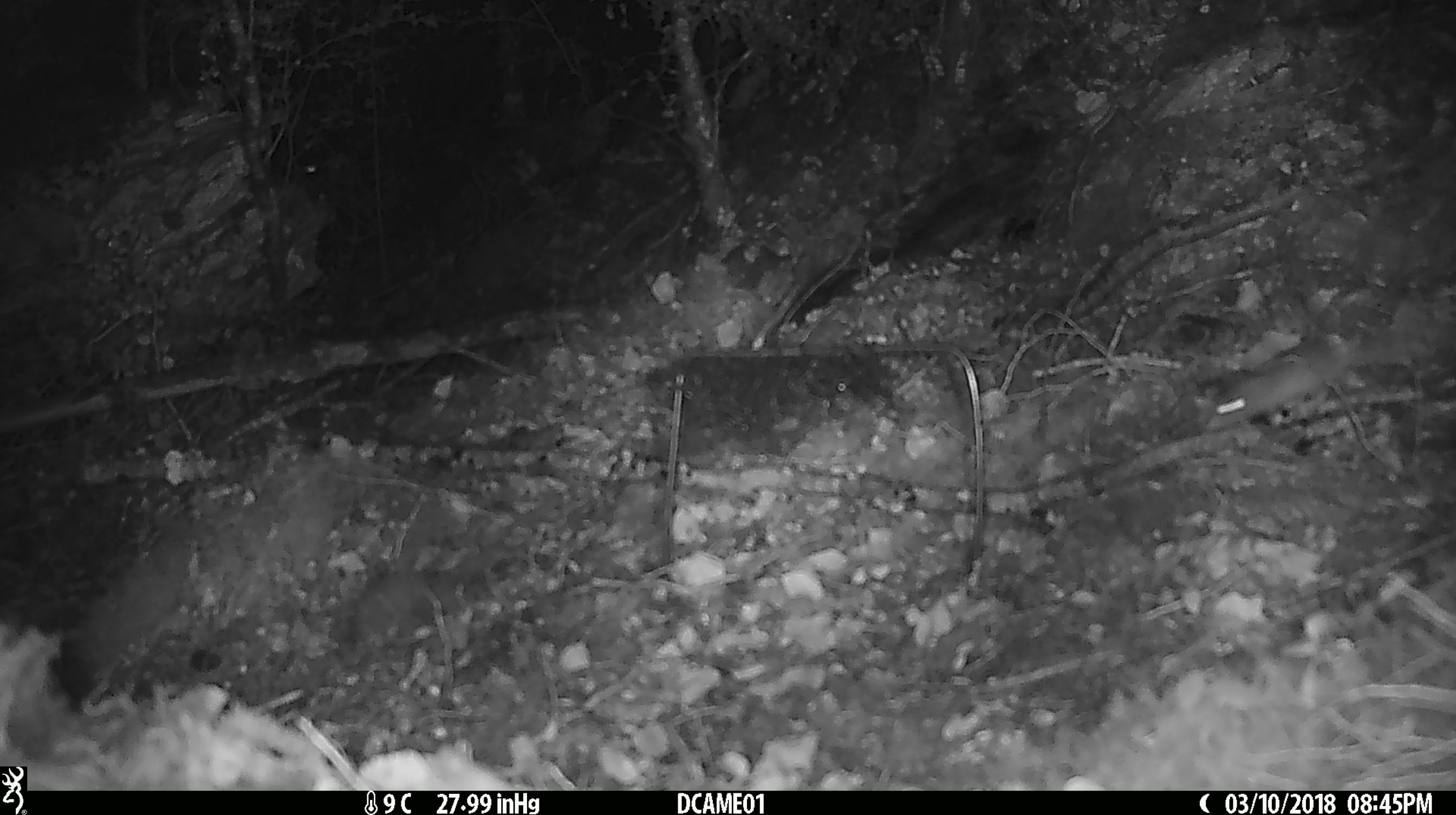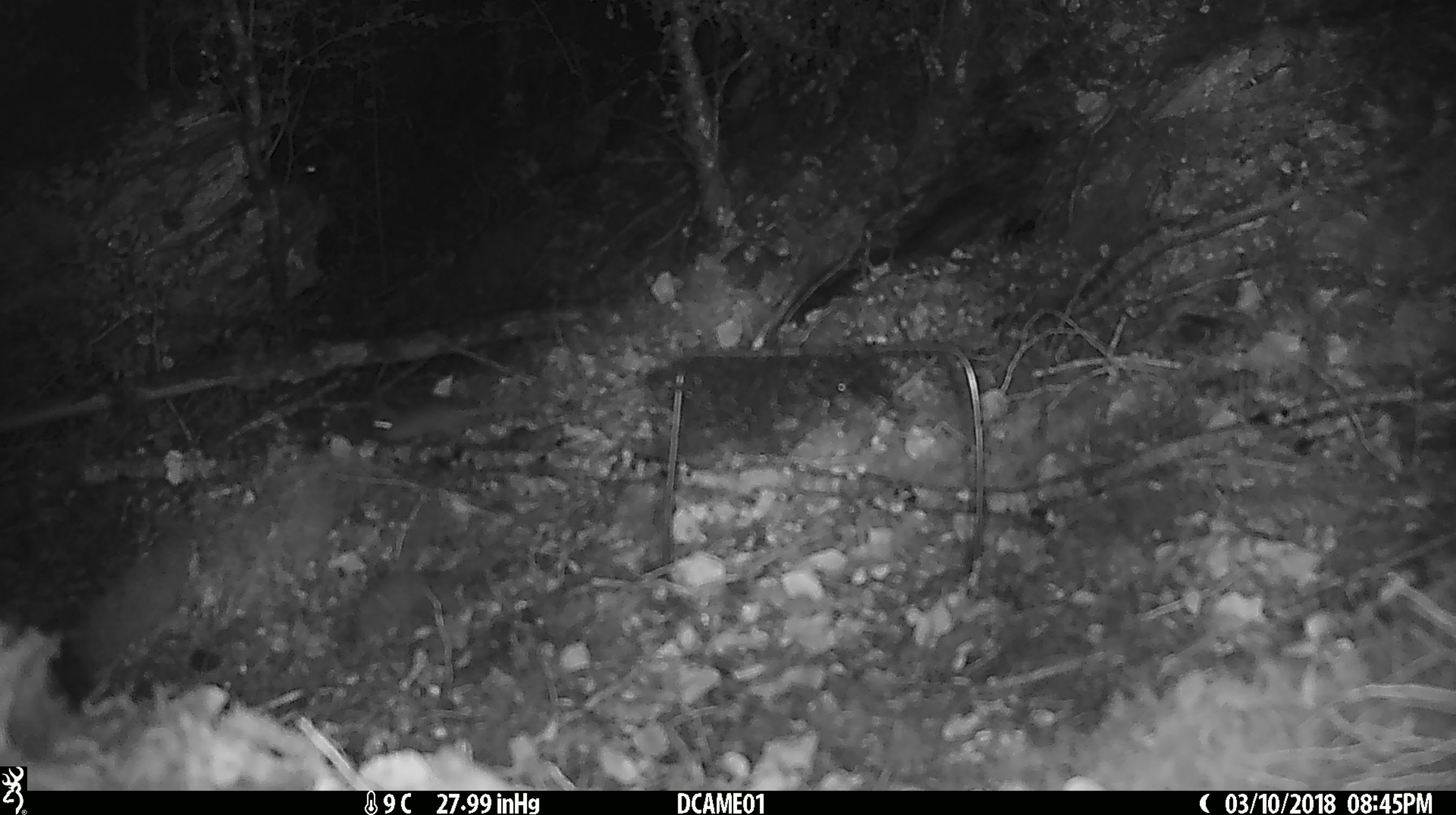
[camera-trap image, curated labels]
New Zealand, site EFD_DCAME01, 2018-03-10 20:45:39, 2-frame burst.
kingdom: Animalia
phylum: Chordata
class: Mammalia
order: Rodentia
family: Muridae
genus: Mus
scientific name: Mus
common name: mouse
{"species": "mouse (Mus)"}